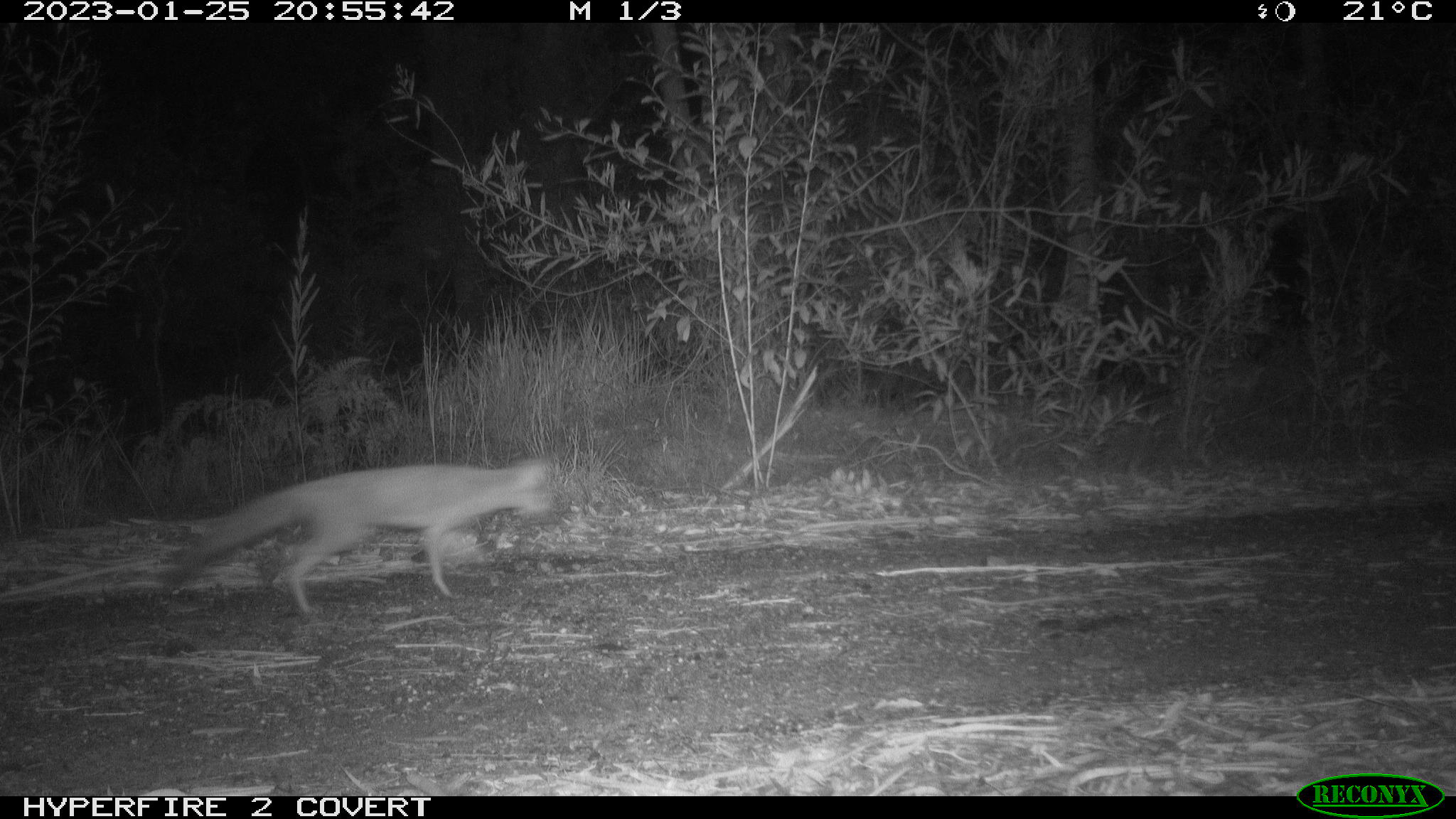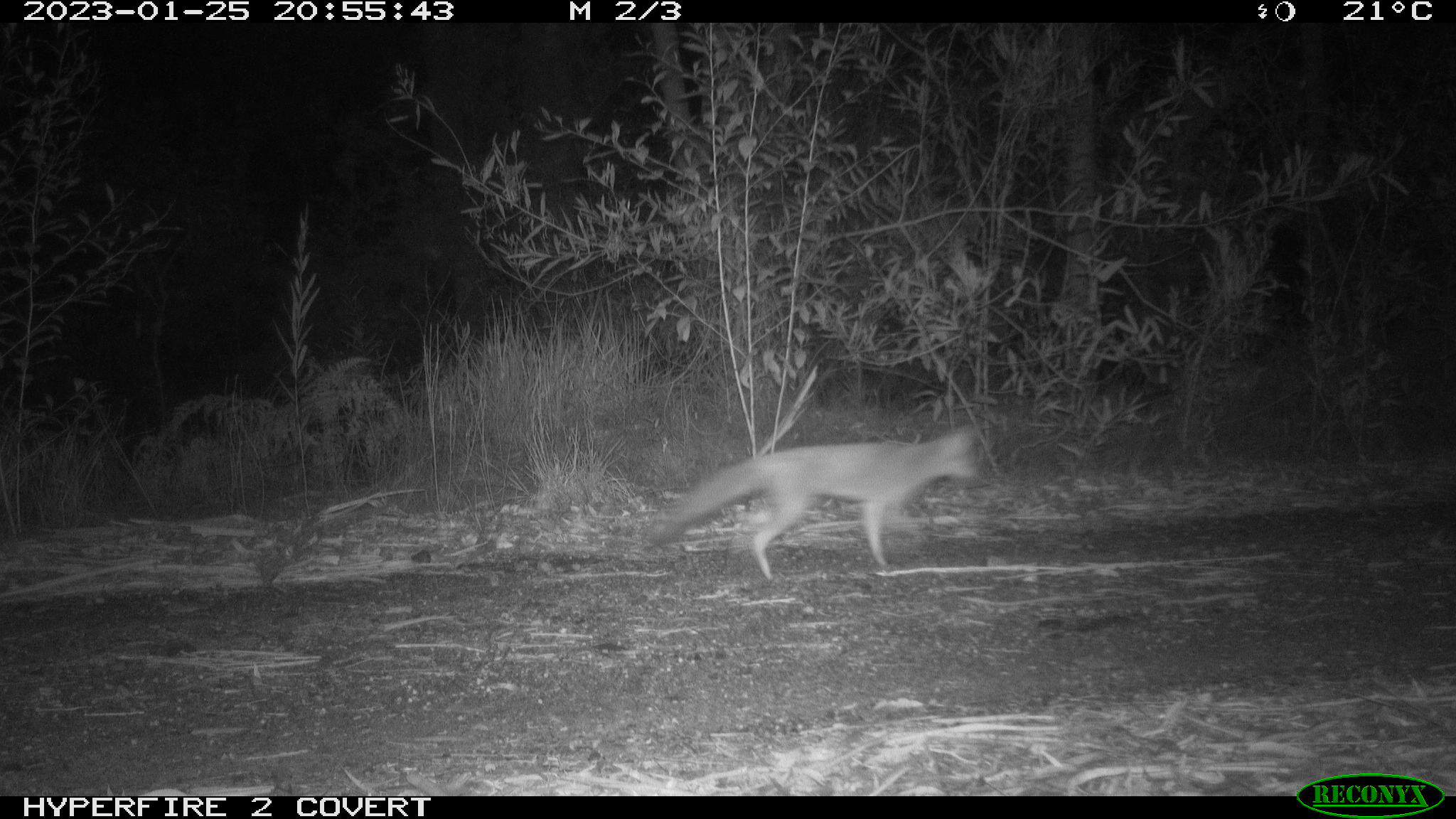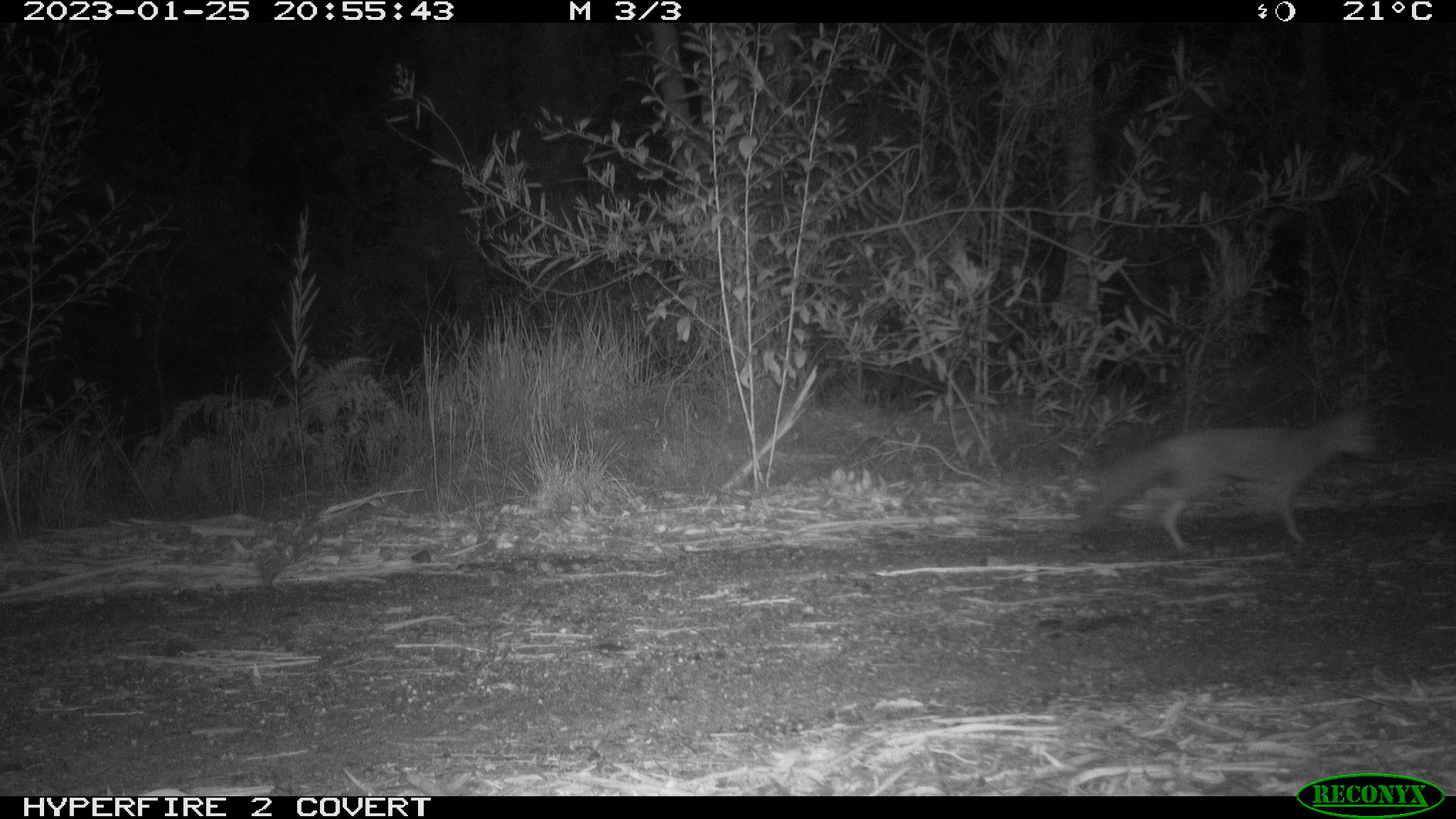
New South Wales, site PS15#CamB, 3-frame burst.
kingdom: Animalia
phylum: Chordata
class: Mammalia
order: Carnivora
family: Canidae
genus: Vulpes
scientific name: Vulpes vulpes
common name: red fox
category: fox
Fox (red fox) (Vulpes vulpes).